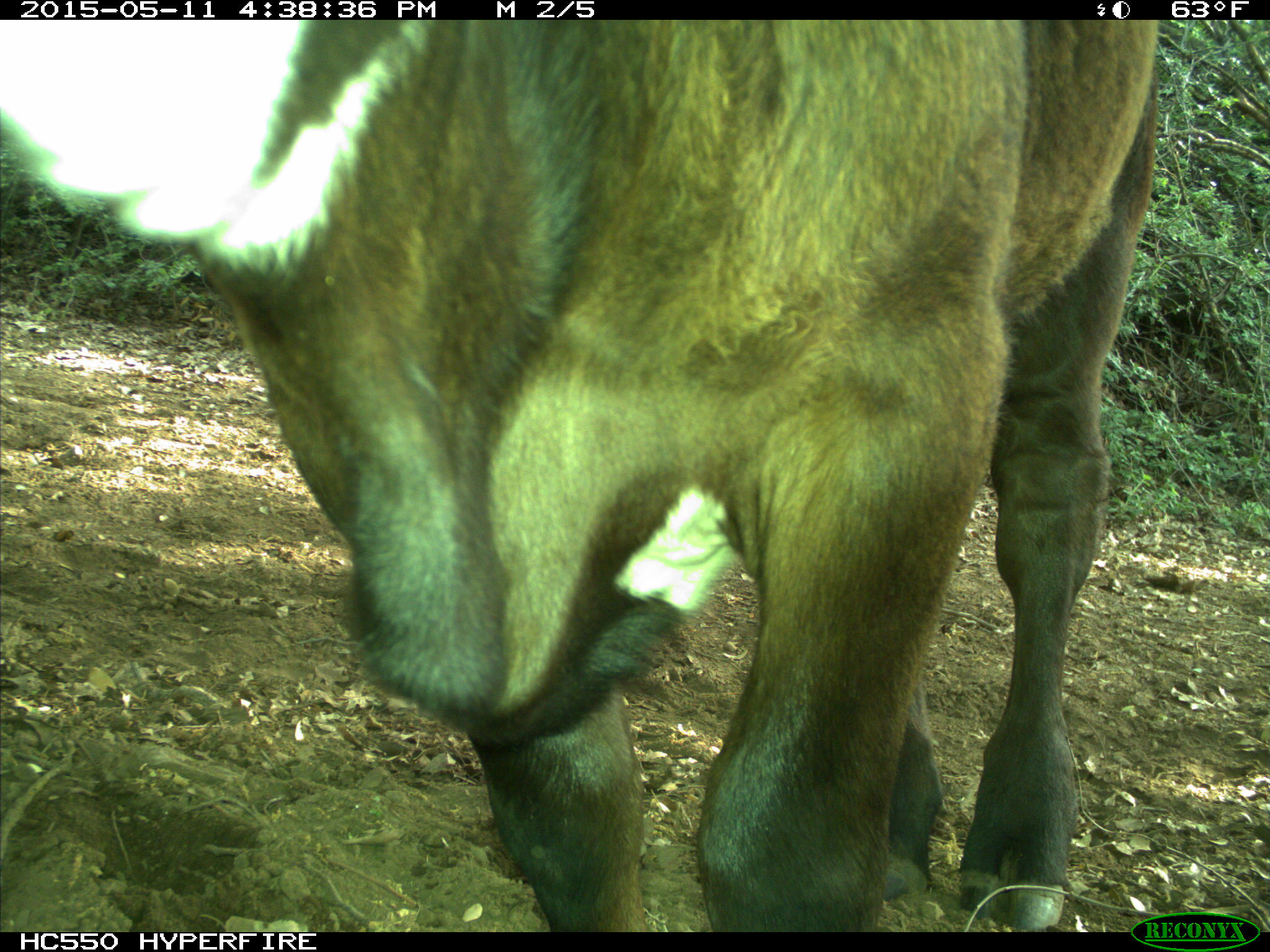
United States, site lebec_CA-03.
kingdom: Animalia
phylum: Chordata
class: Mammalia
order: Artiodactyla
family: Bovidae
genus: Bos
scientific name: Bos taurus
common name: domestic cow